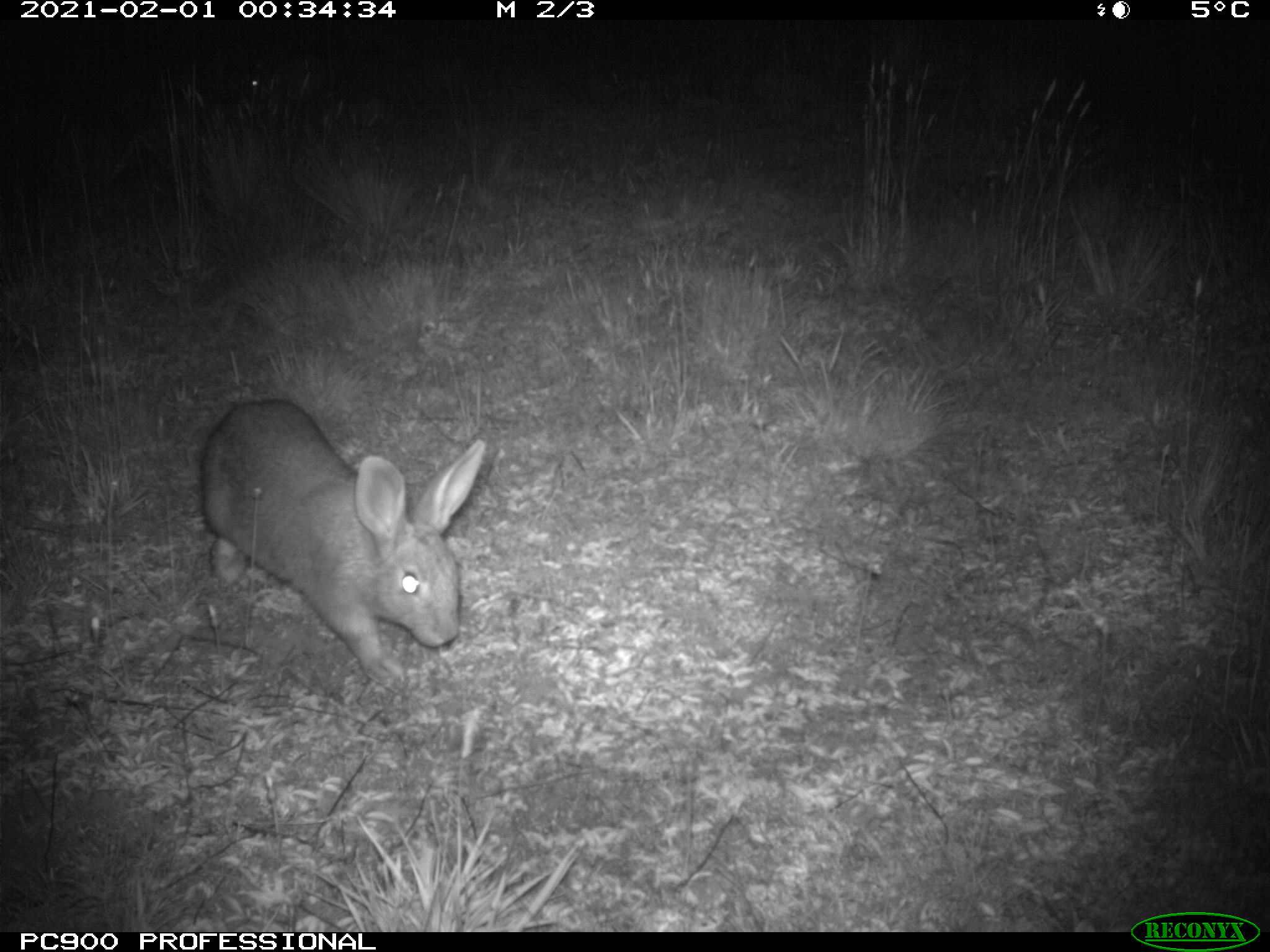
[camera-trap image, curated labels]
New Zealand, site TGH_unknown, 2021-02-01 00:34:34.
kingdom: Animalia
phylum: Chordata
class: Mammalia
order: Lagomorpha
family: Leporidae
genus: Oryctolagus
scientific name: Oryctolagus cuniculus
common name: european rabbit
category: rabbit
Rabbit (european rabbit) (Oryctolagus cuniculus).